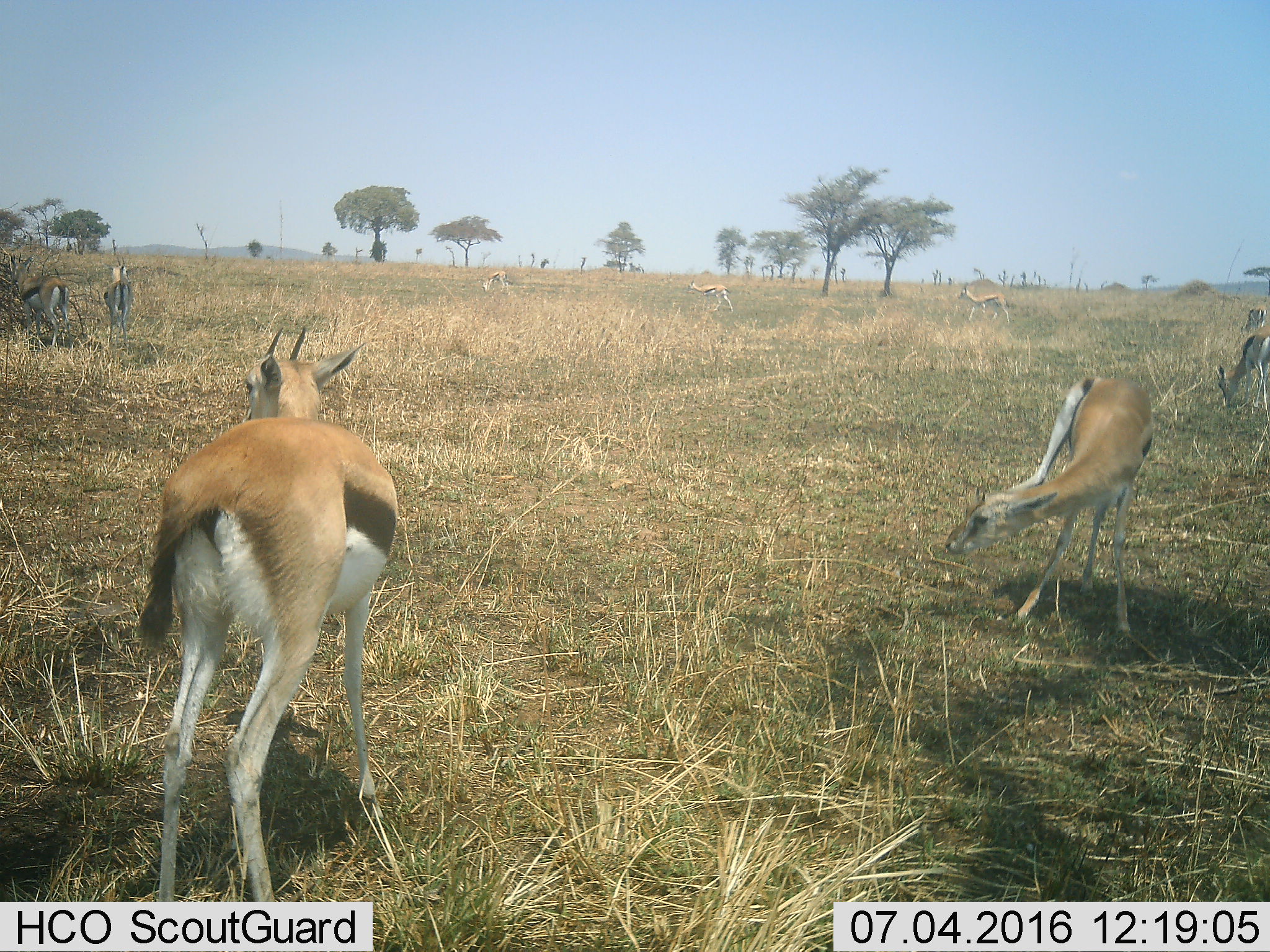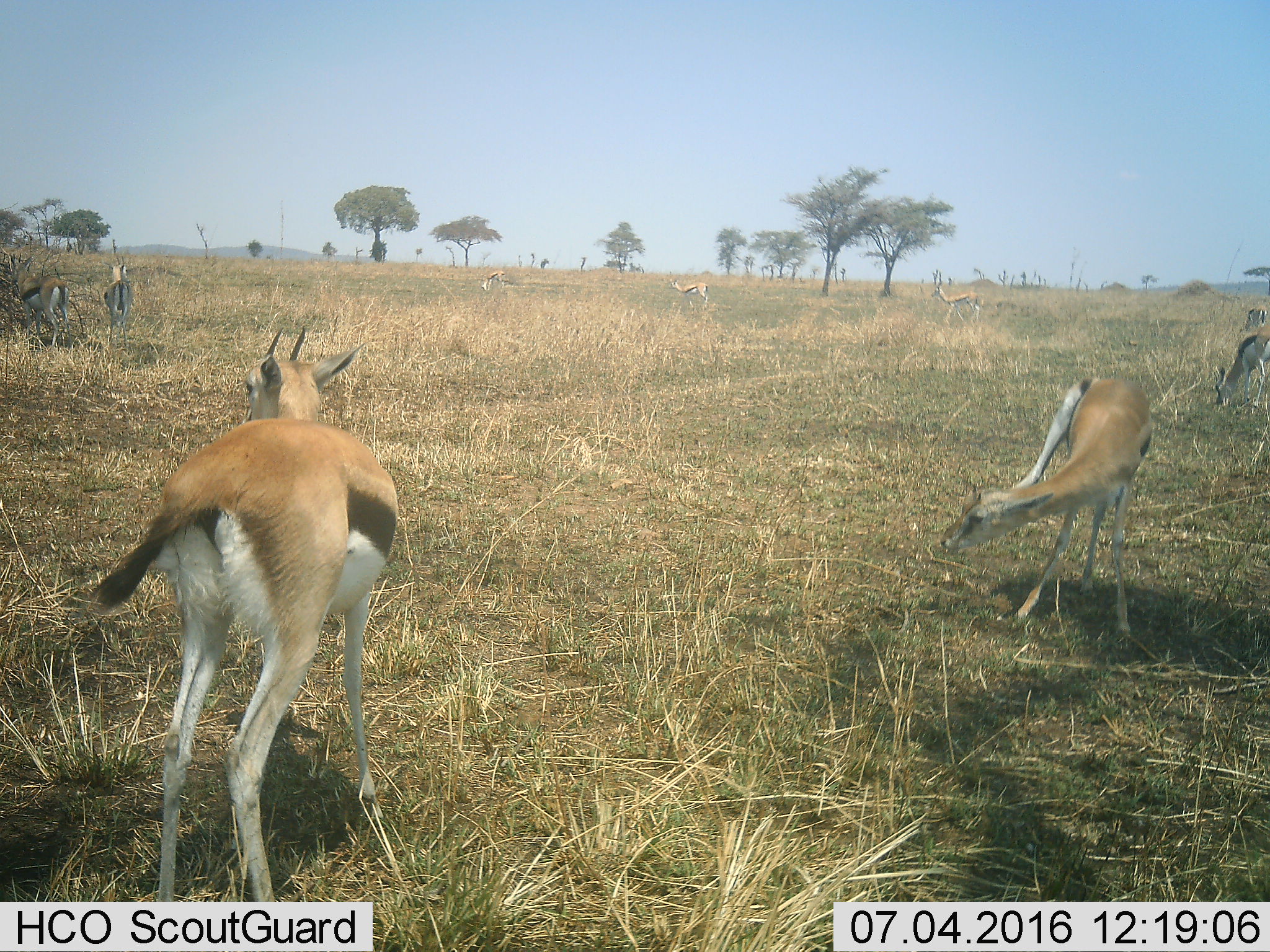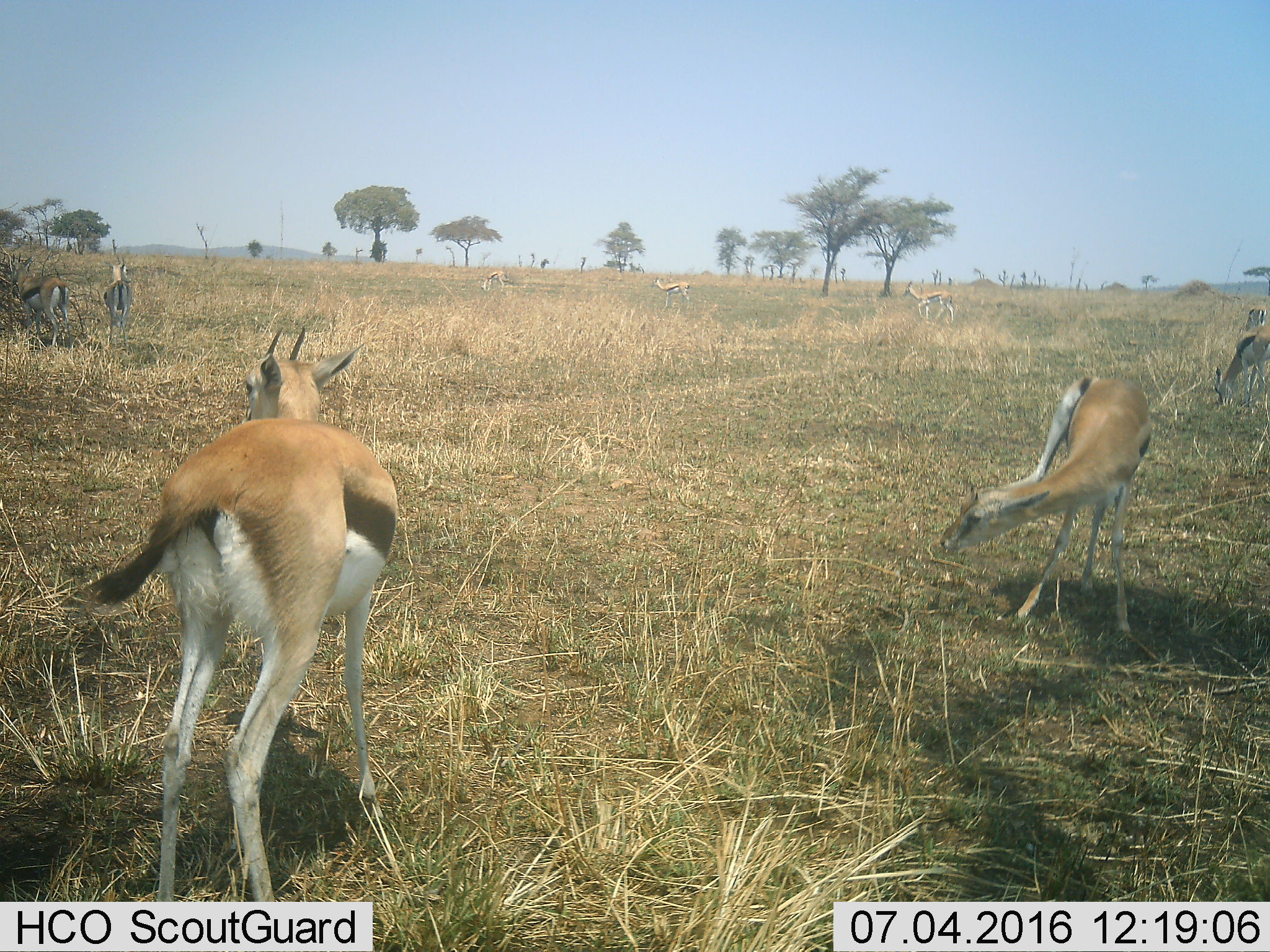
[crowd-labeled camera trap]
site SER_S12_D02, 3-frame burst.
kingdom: Animalia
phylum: Chordata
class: Mammalia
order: Artiodactyla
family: Bovidae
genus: Eudorcas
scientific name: Eudorcas thomsonii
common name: thomson's gazelle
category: gazellethomsons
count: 9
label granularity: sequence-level